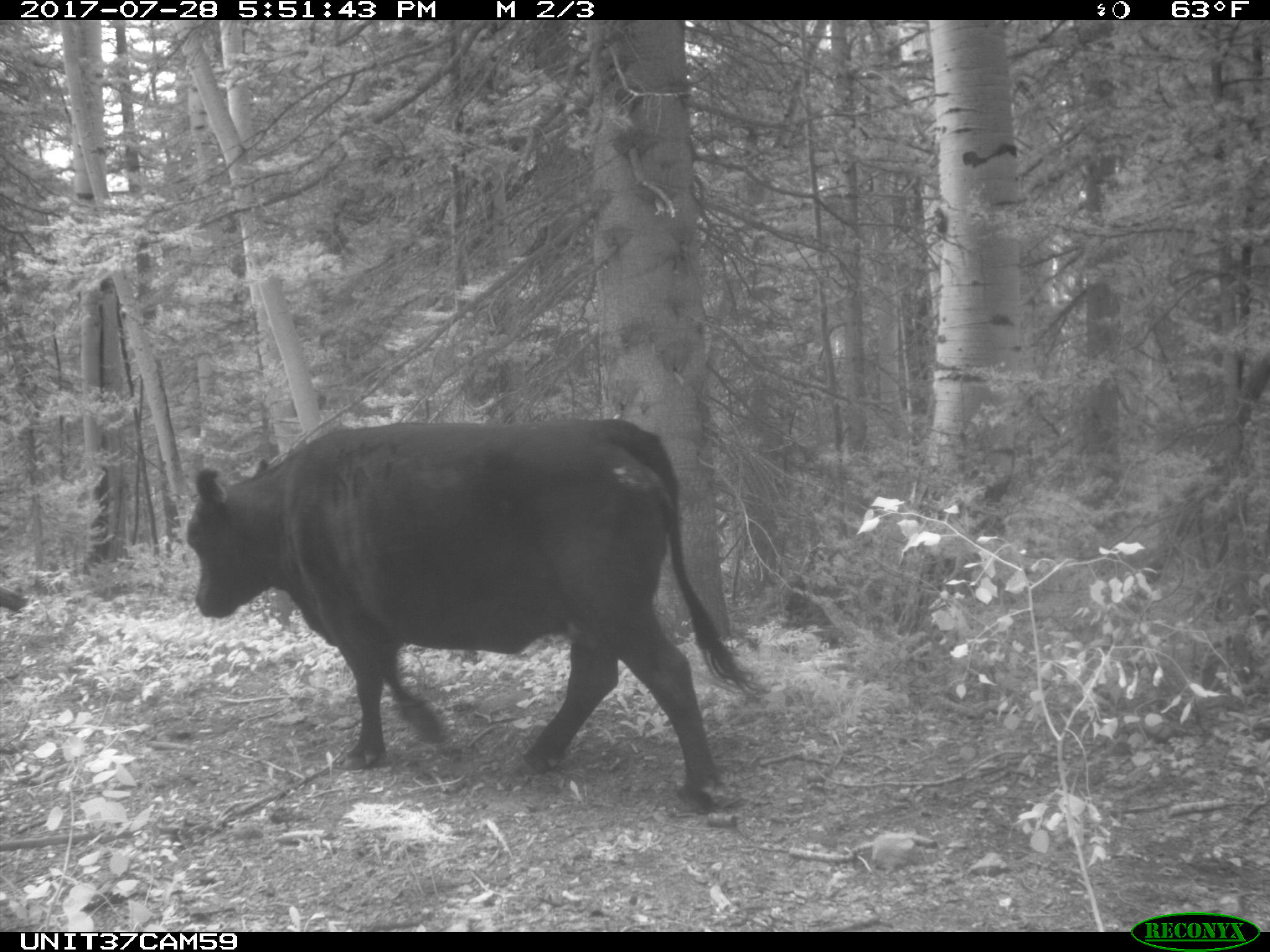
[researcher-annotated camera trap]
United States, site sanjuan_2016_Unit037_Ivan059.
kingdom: Animalia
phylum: Chordata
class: Mammalia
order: Artiodactyla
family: Bovidae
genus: Bos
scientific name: Bos taurus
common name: domestic cow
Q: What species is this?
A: Bos taurus (domestic cow).